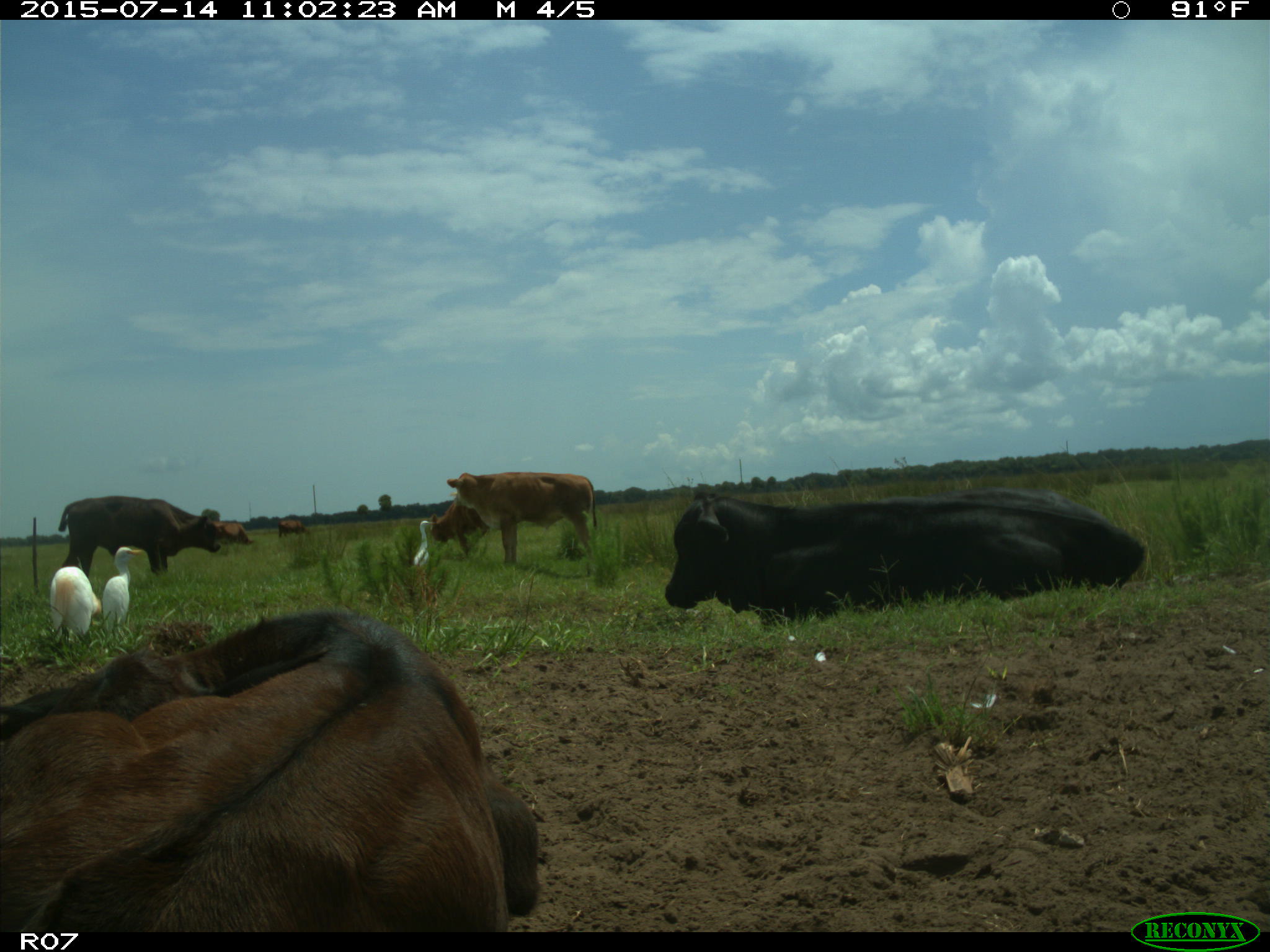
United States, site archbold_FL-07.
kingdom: Animalia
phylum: Chordata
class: Mammalia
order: Artiodactyla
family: Bovidae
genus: Bos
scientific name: Bos taurus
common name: domestic cow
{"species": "Bos taurus (domestic cow)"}